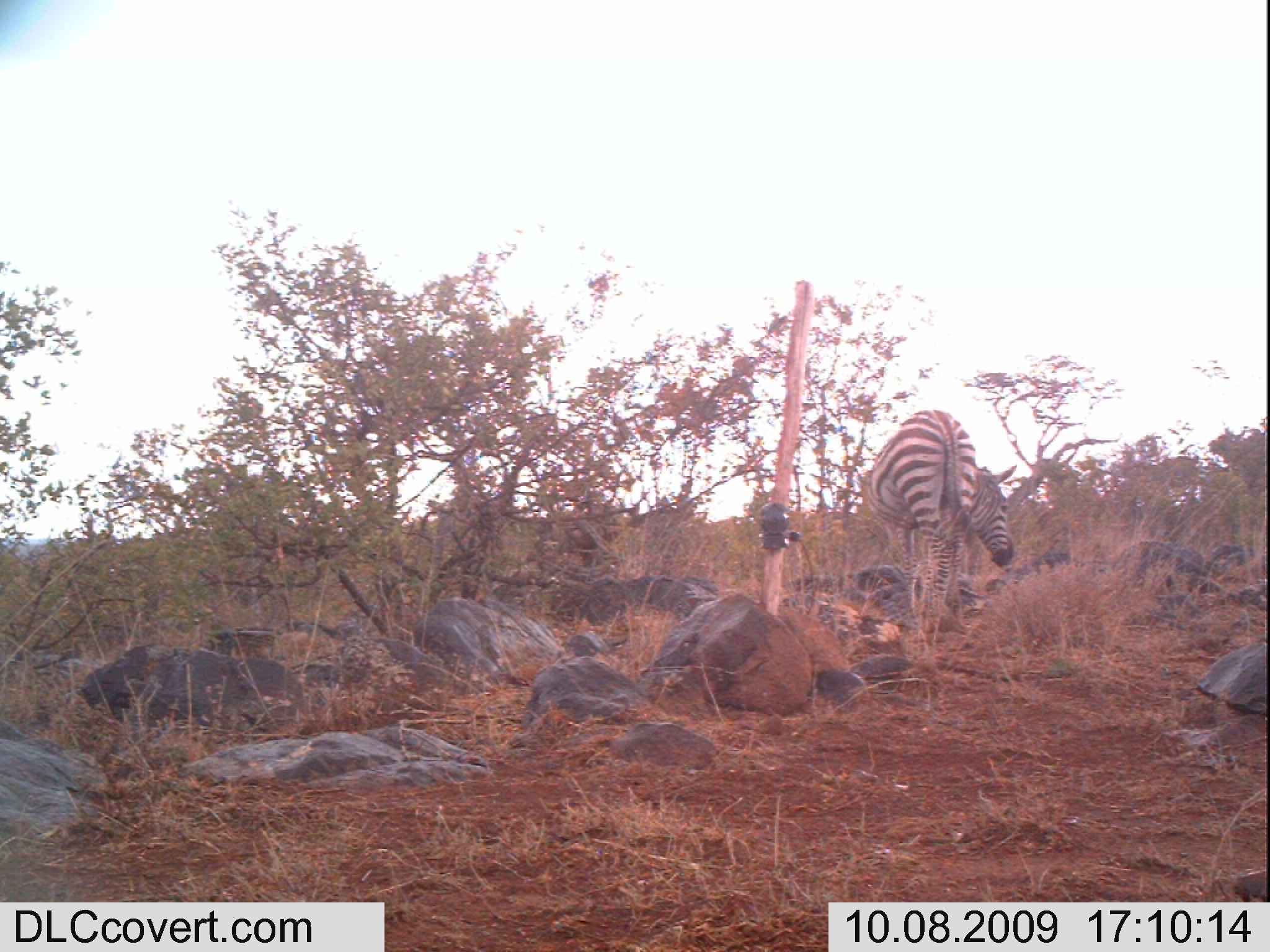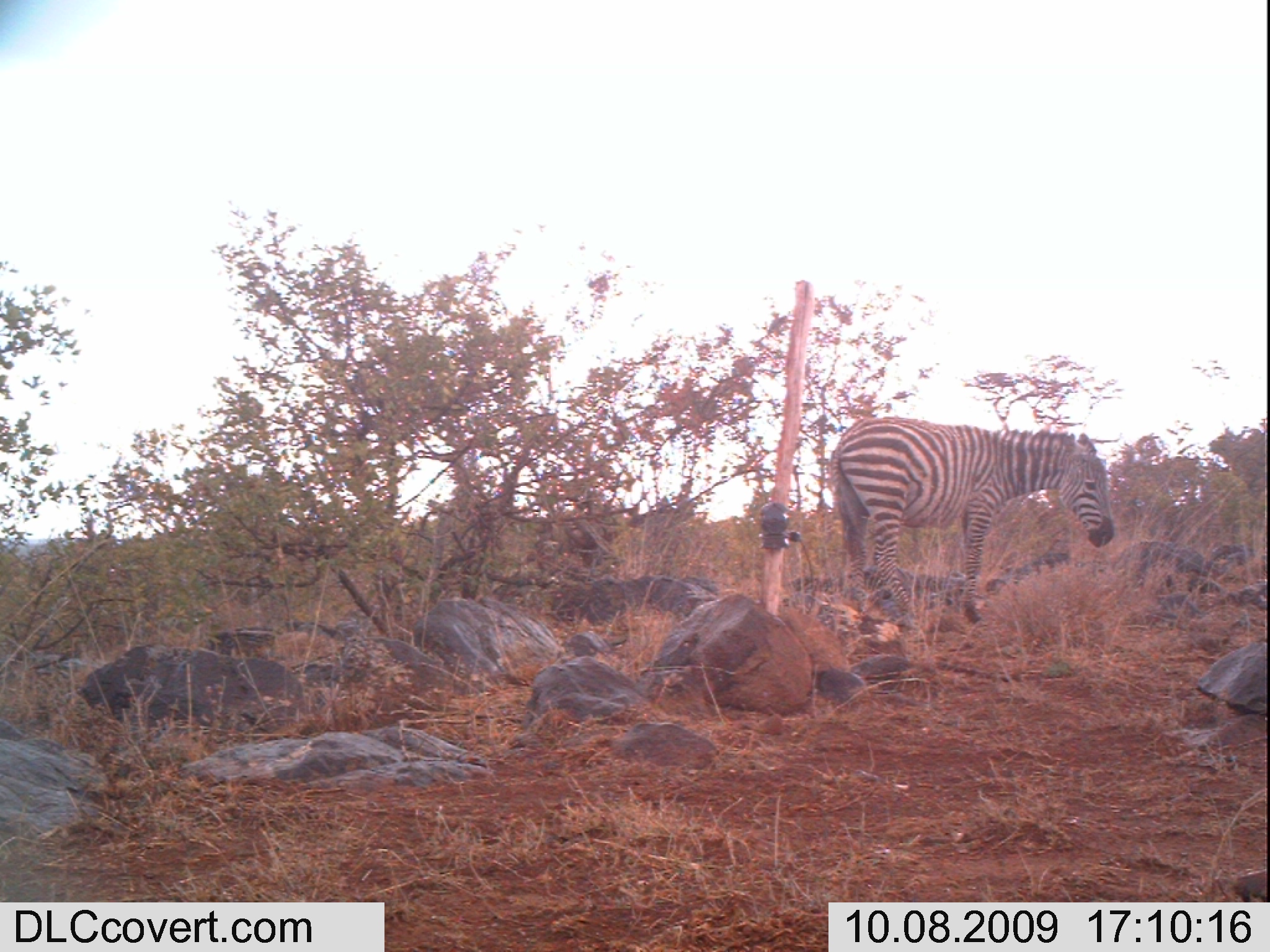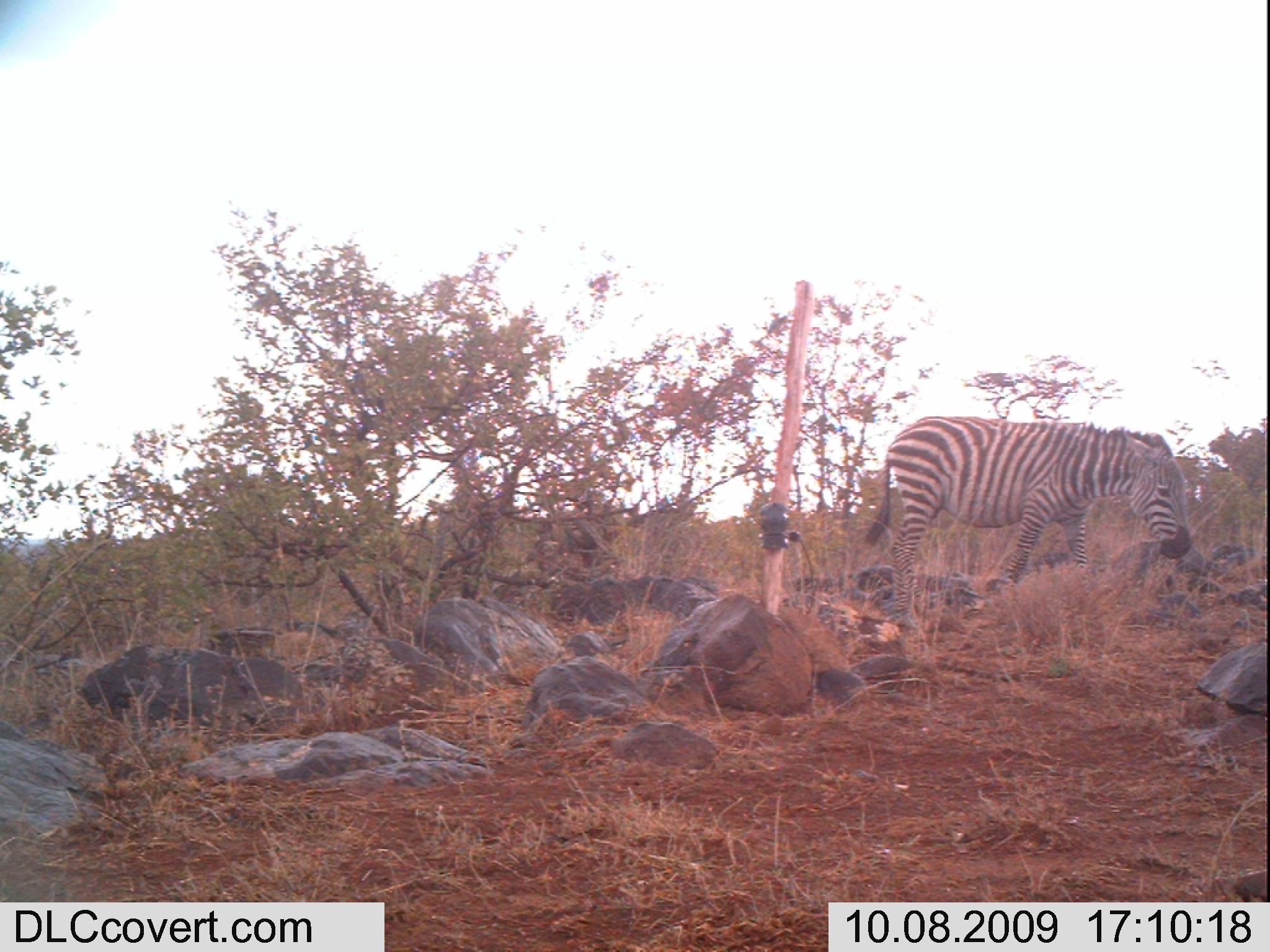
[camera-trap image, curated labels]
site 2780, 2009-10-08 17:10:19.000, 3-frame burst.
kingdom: Animalia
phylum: Chordata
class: Mammalia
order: Perissodactyla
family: Equidae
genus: Equus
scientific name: Equus quagga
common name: plains zebra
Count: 1.